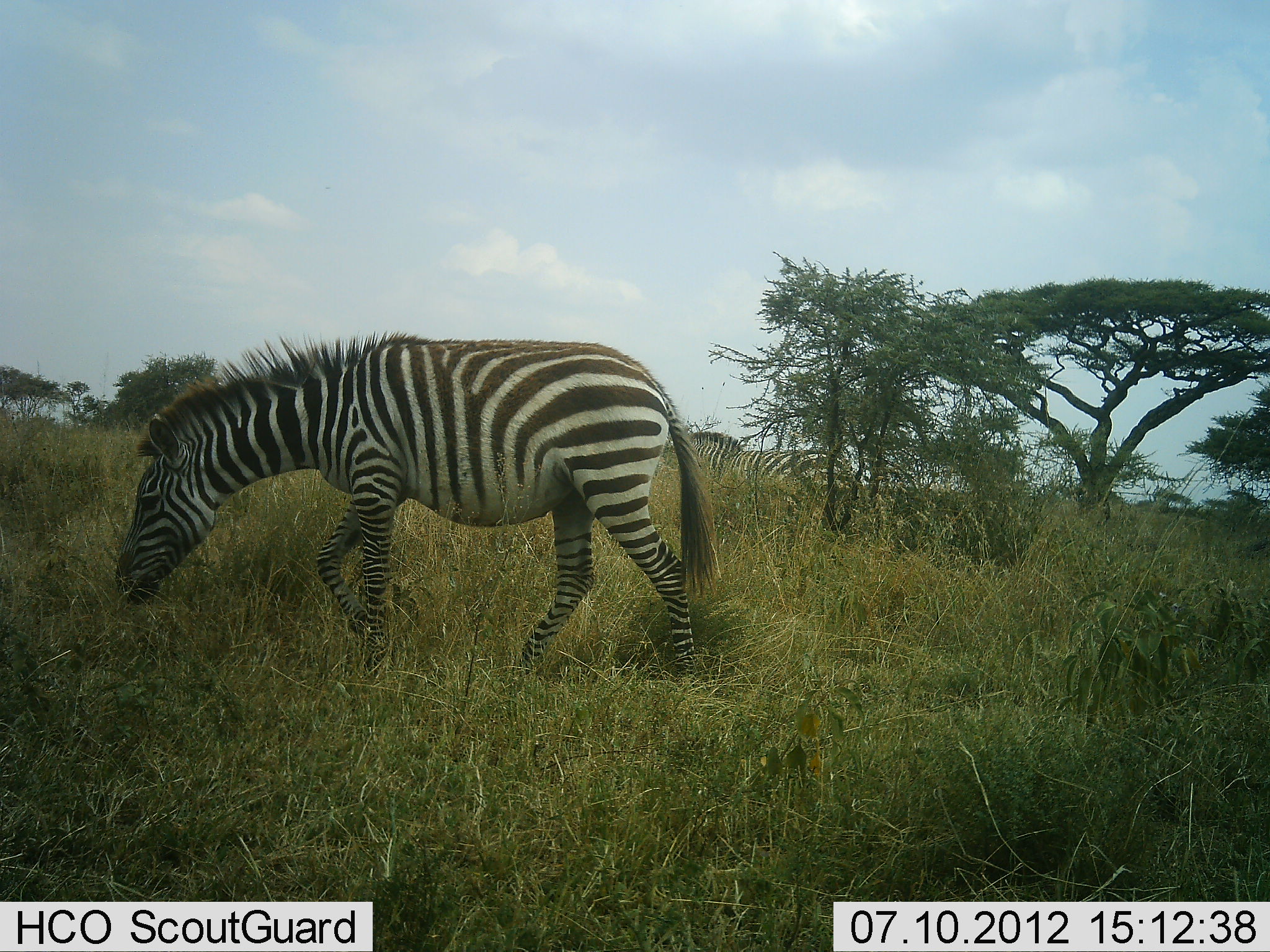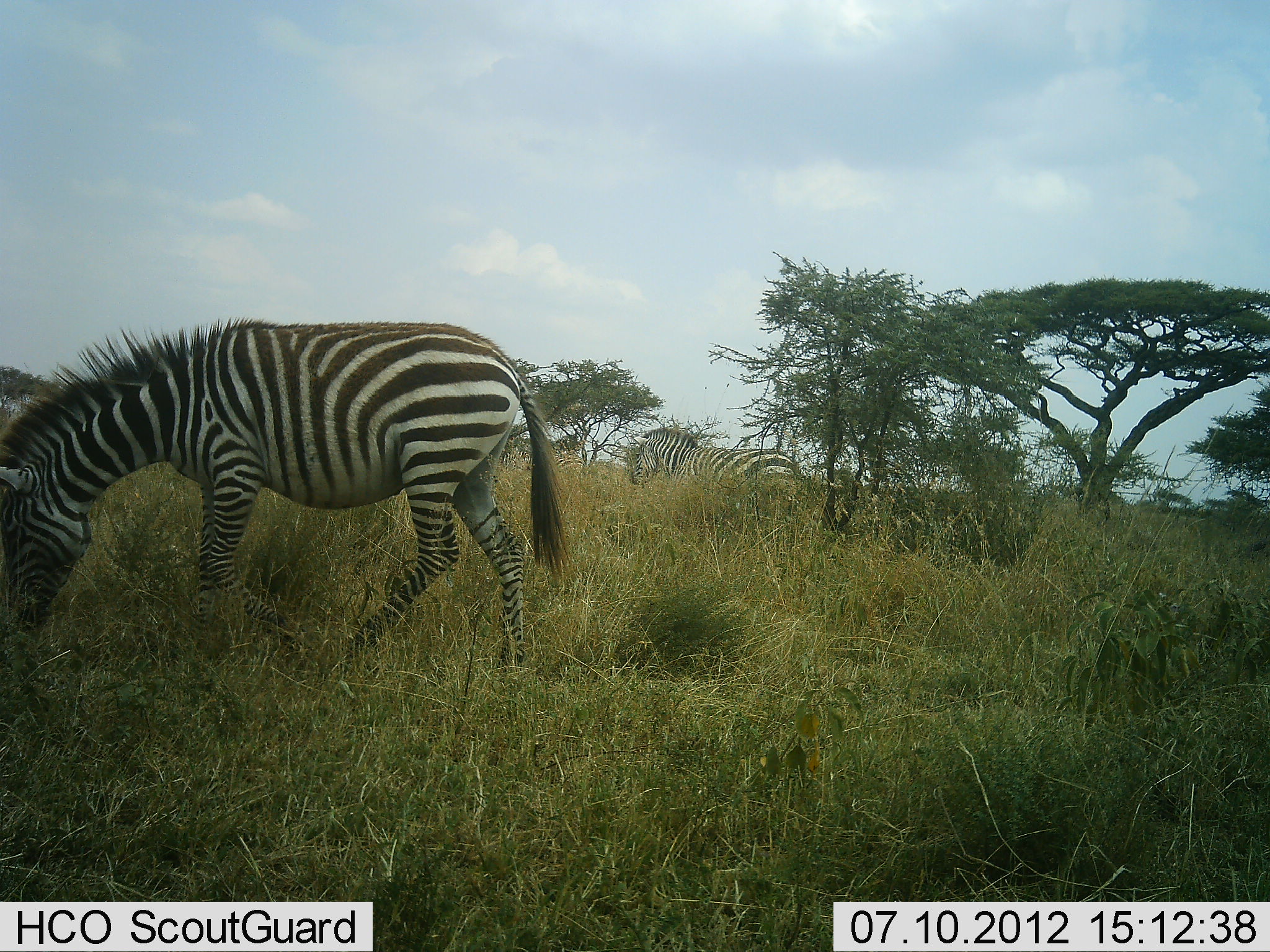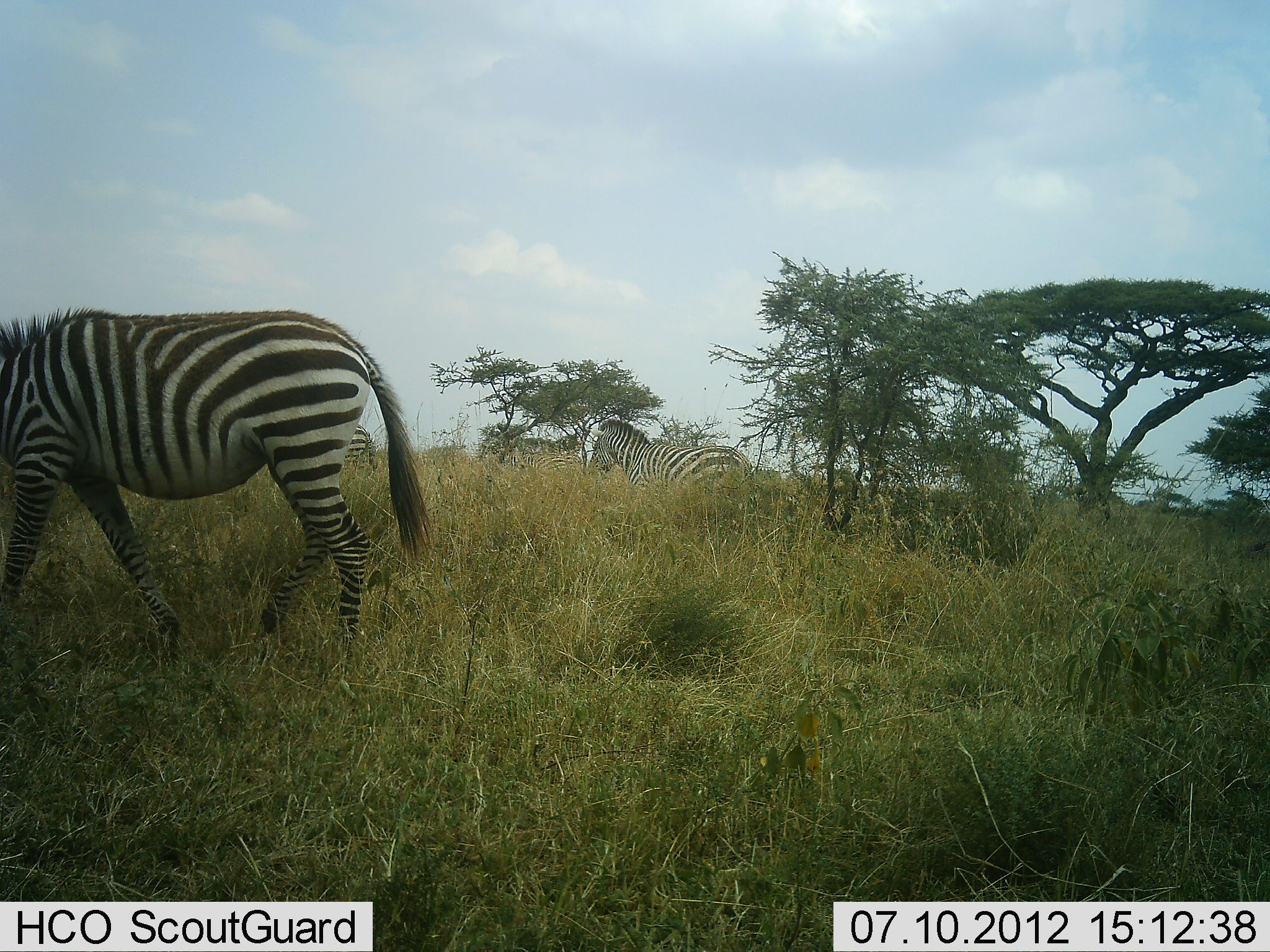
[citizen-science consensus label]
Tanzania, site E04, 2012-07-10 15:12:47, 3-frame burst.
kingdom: Animalia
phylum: Chordata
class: Mammalia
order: Perissodactyla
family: Equidae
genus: Equus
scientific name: Equus quagga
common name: plains zebra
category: zebra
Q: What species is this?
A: Zebra (plains zebra) (Equus quagga).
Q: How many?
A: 2.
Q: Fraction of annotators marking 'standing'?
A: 10%.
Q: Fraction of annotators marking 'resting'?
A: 0%.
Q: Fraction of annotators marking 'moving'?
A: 80%.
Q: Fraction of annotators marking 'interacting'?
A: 0%.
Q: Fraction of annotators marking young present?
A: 0%.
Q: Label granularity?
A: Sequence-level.